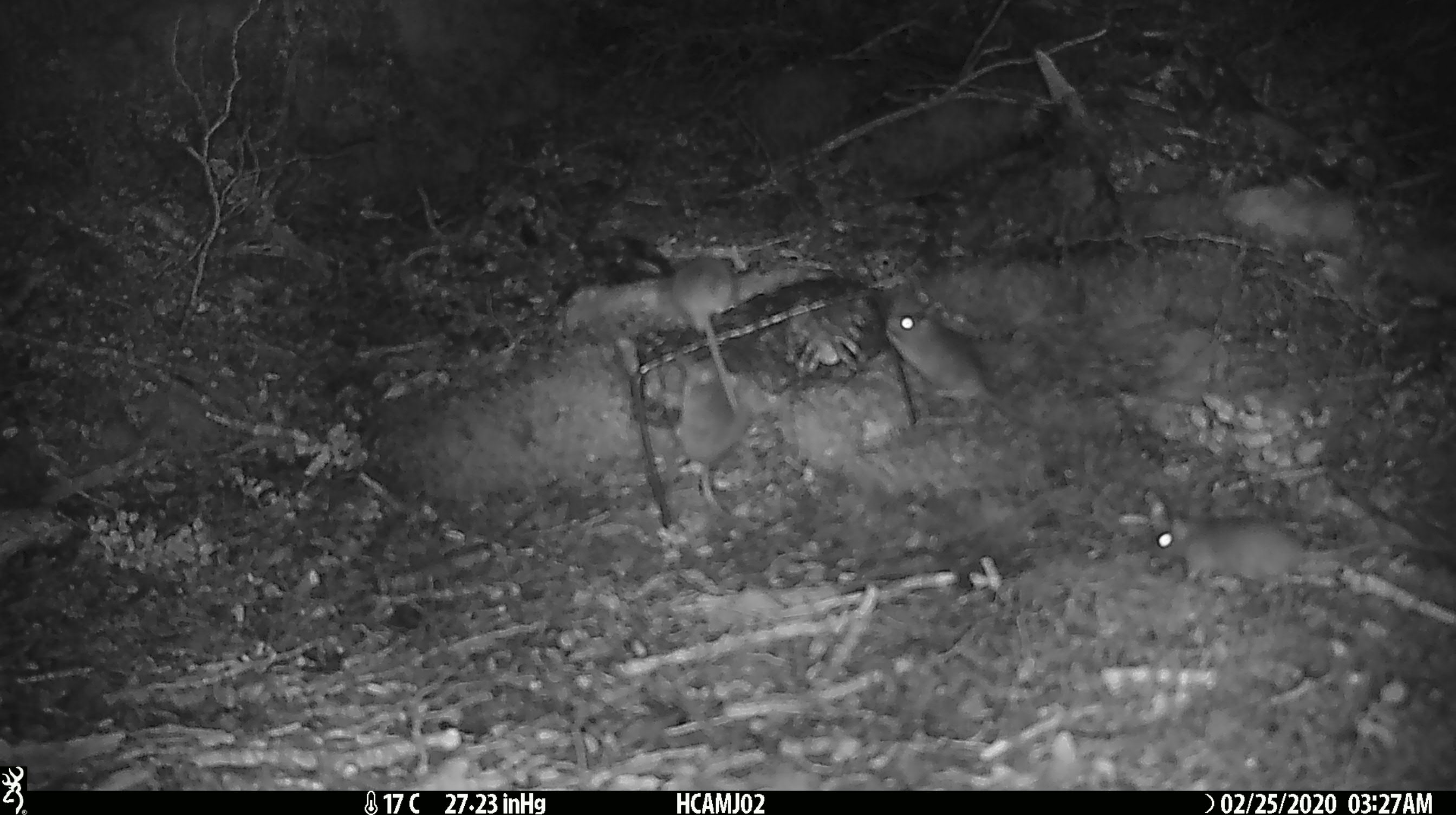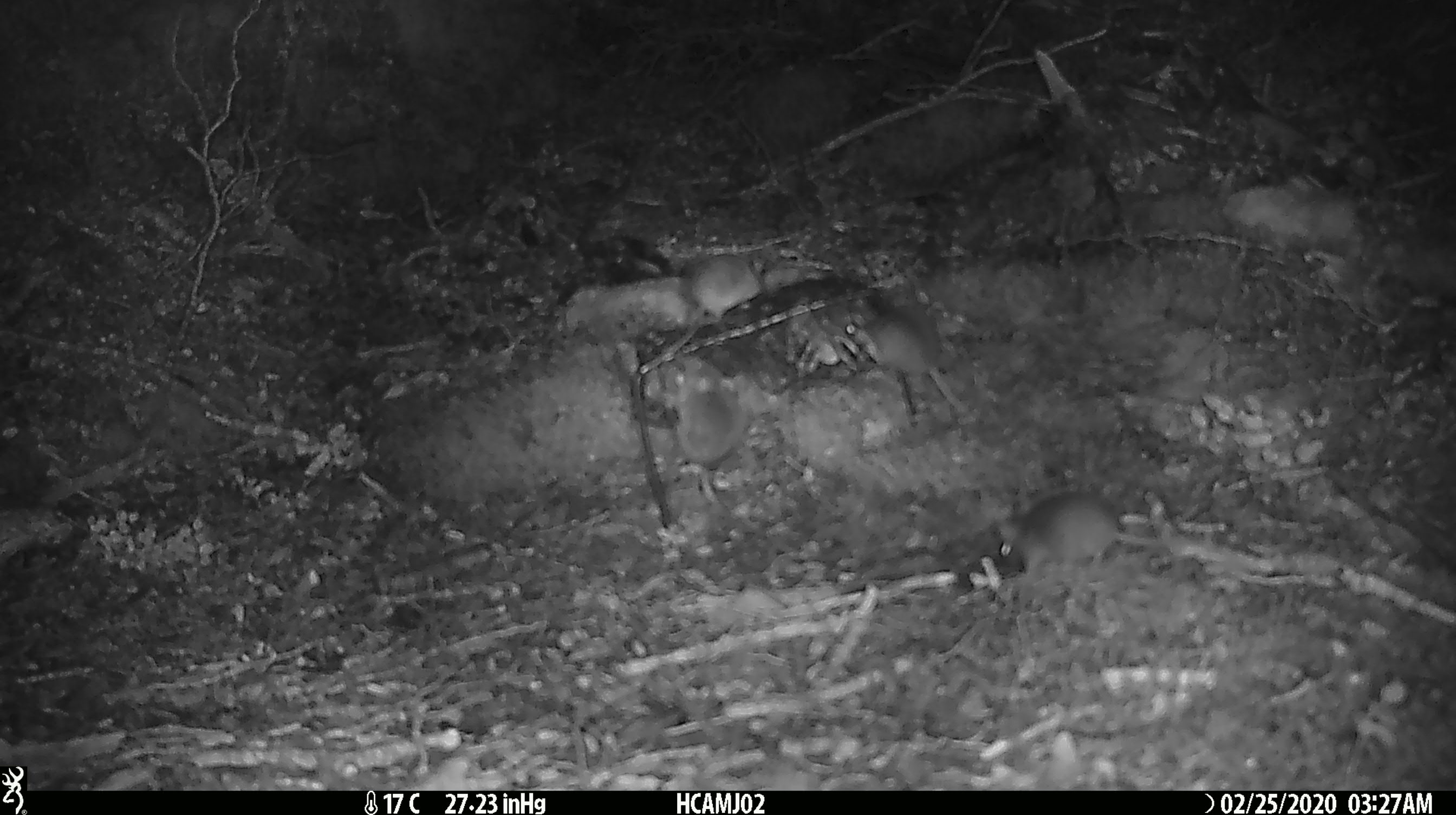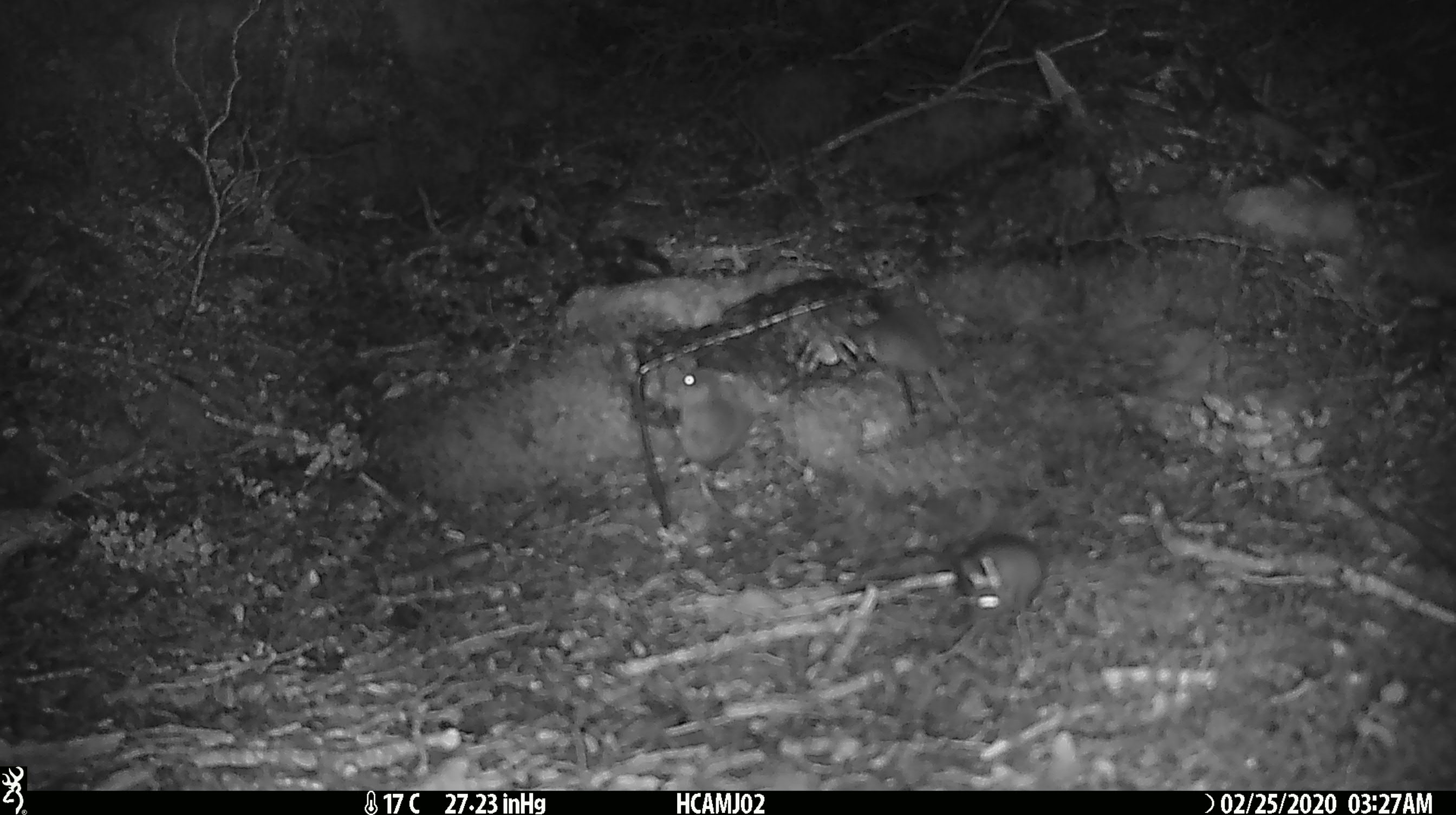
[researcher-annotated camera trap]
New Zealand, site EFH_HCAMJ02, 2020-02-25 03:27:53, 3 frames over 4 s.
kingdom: Animalia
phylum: Chordata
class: Mammalia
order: Rodentia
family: Muridae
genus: Mus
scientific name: Mus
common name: mouse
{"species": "mouse (Mus)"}